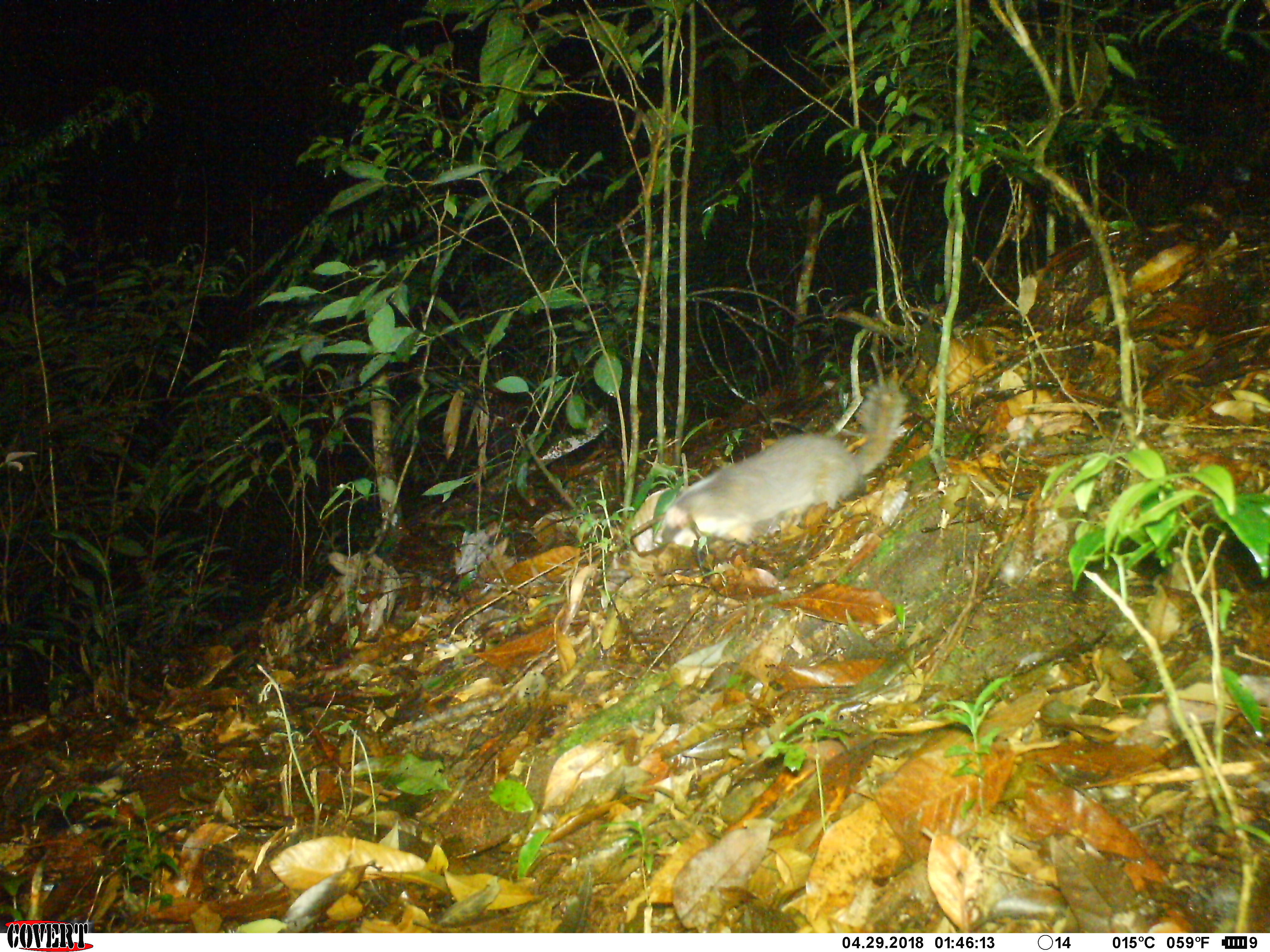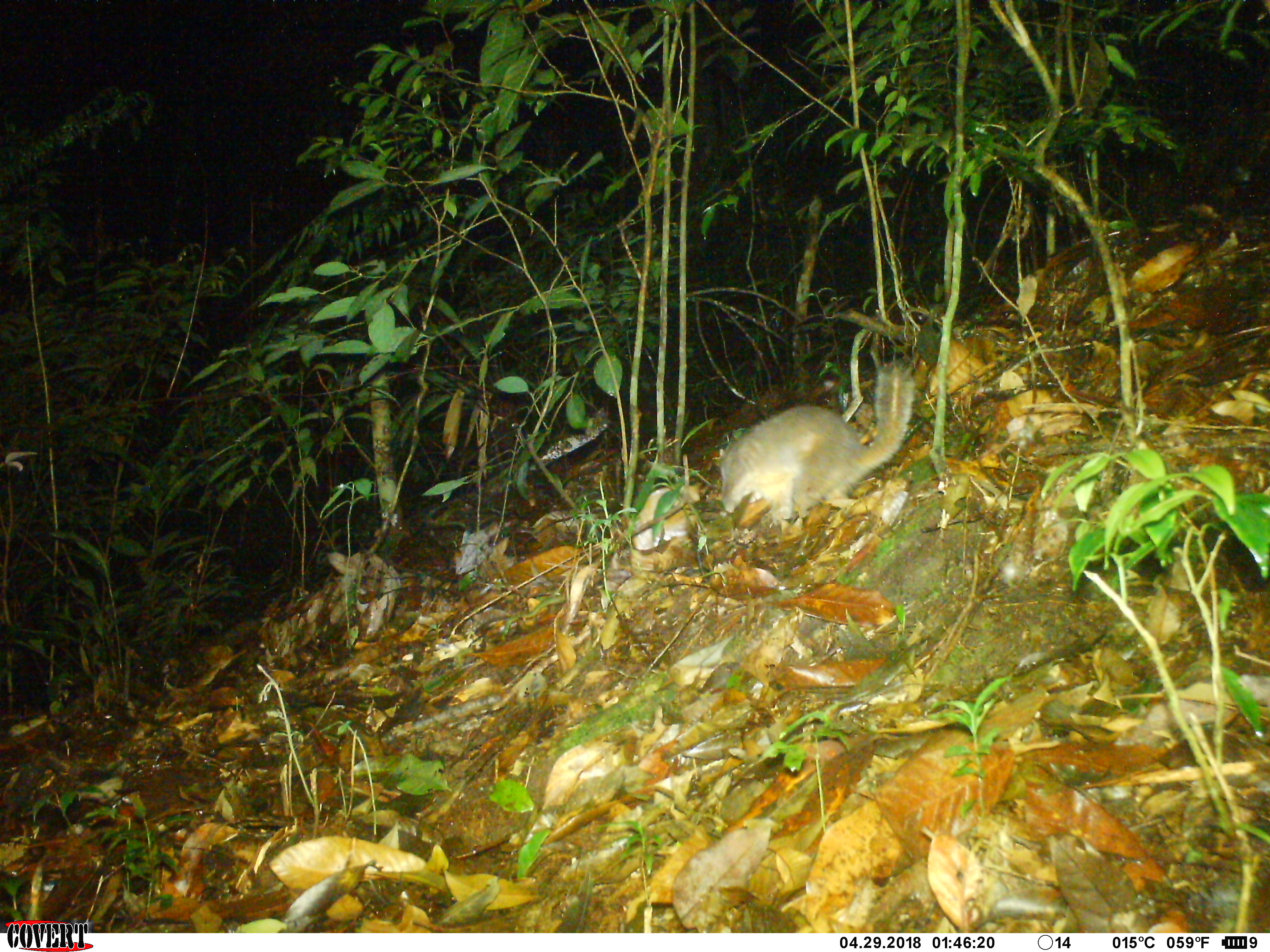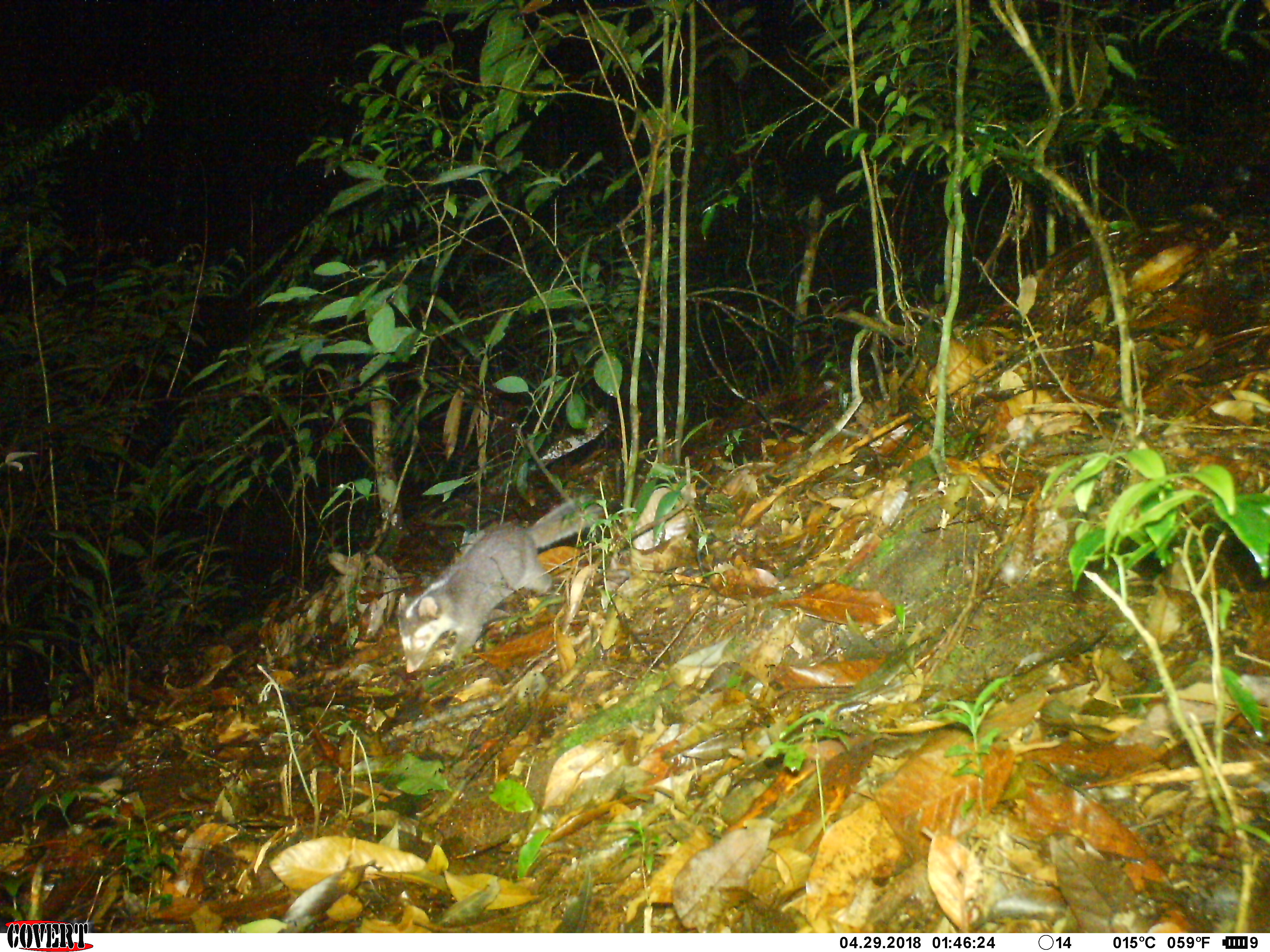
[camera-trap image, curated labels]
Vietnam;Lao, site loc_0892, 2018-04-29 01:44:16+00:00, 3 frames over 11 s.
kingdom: Animalia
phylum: Chordata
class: Mammalia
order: Carnivora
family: Mustelidae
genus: Melogale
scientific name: Melogale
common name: ferret badger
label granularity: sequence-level